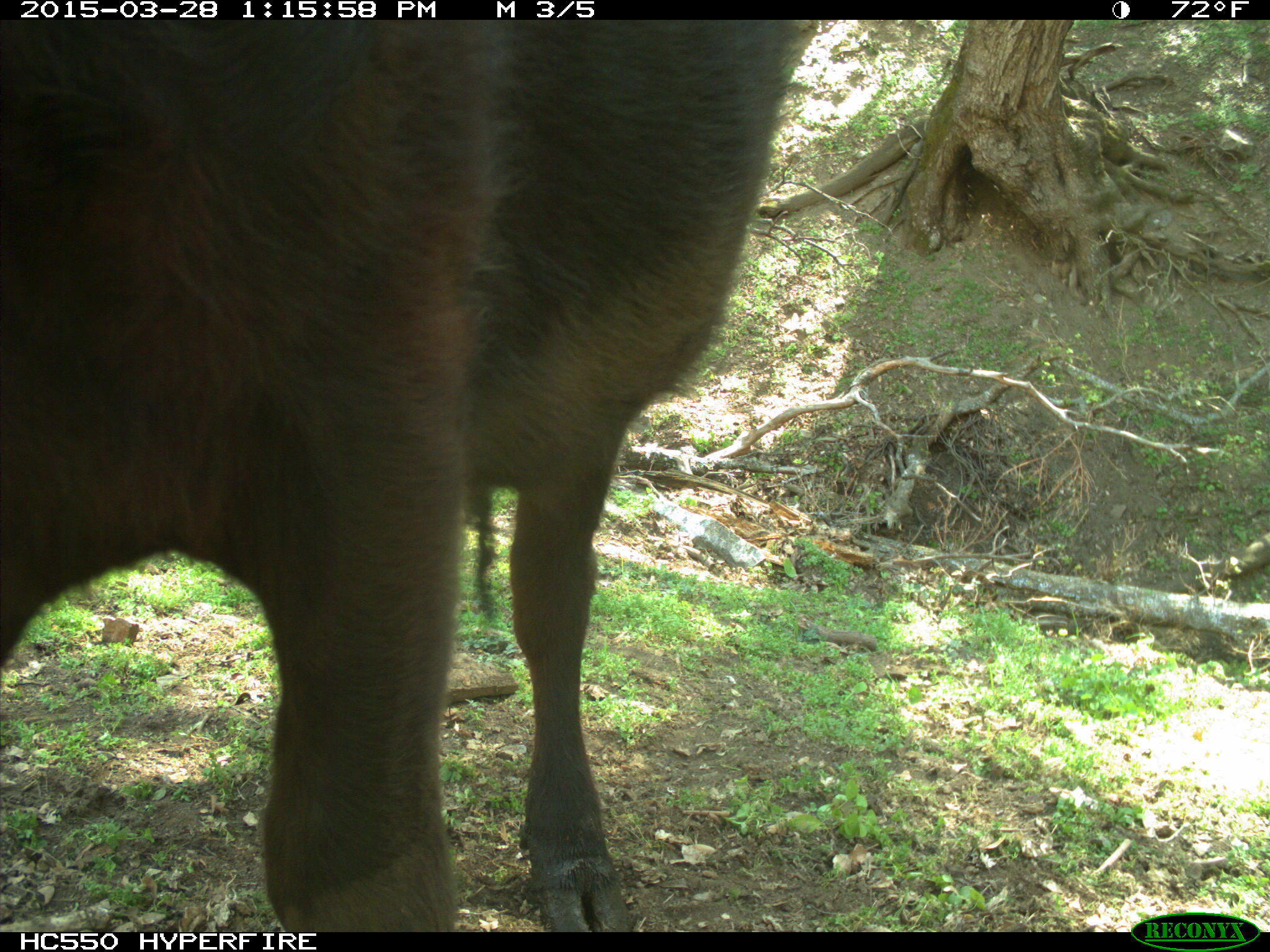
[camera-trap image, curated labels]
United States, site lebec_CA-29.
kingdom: Animalia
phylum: Chordata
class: Mammalia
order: Artiodactyla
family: Bovidae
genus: Bos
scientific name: Bos taurus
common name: domestic cow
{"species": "Bos taurus (domestic cow)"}